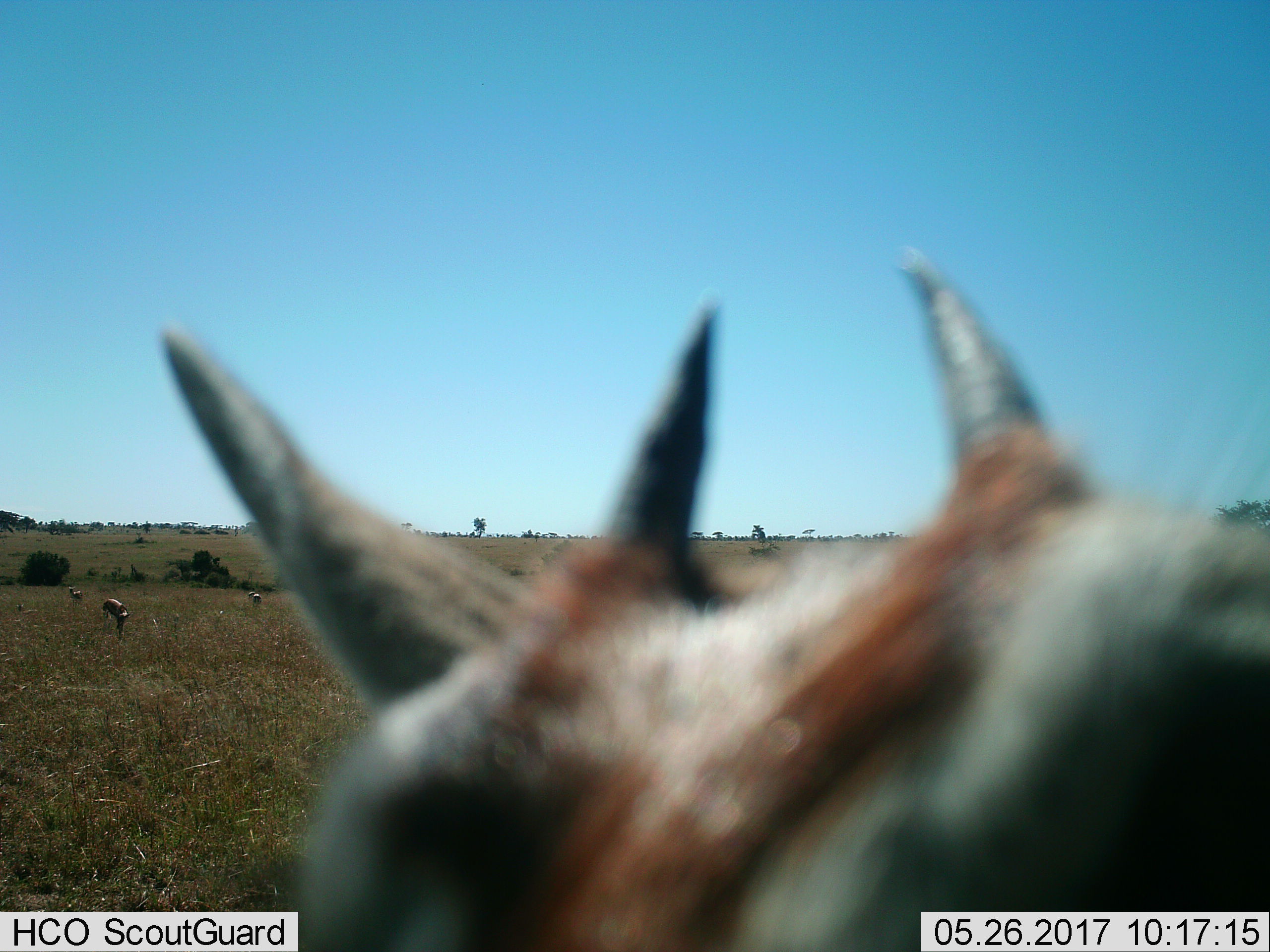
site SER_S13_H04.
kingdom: Animalia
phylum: Chordata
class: Mammalia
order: Artiodactyla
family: Bovidae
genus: Eudorcas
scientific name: Eudorcas thomsonii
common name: thomson's gazelle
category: gazellethomsons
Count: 4.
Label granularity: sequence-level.